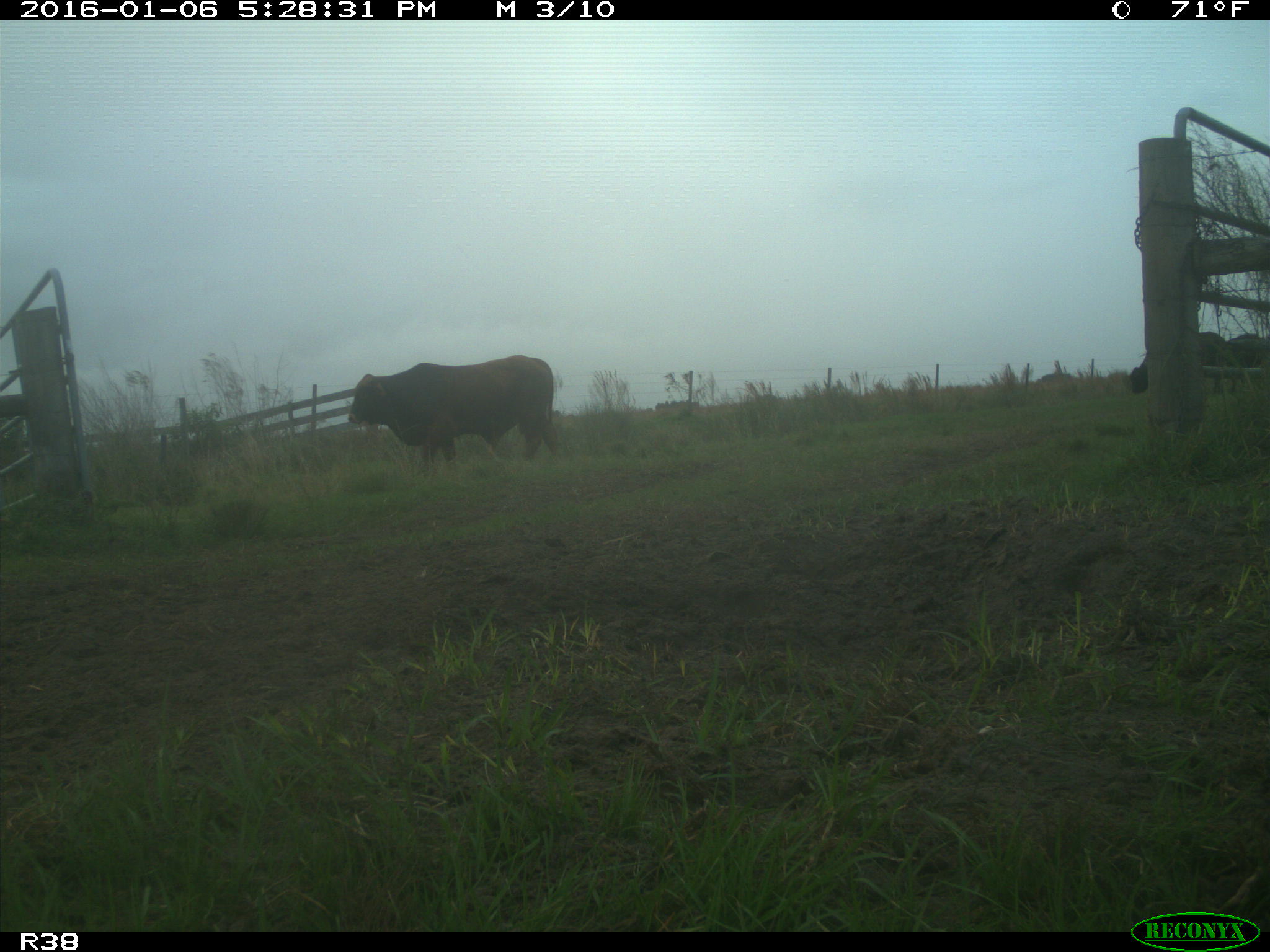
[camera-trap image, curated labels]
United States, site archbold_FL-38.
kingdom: Animalia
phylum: Chordata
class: Mammalia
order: Artiodactyla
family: Bovidae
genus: Bos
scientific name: Bos taurus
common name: domestic cow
Bos taurus (domestic cow).